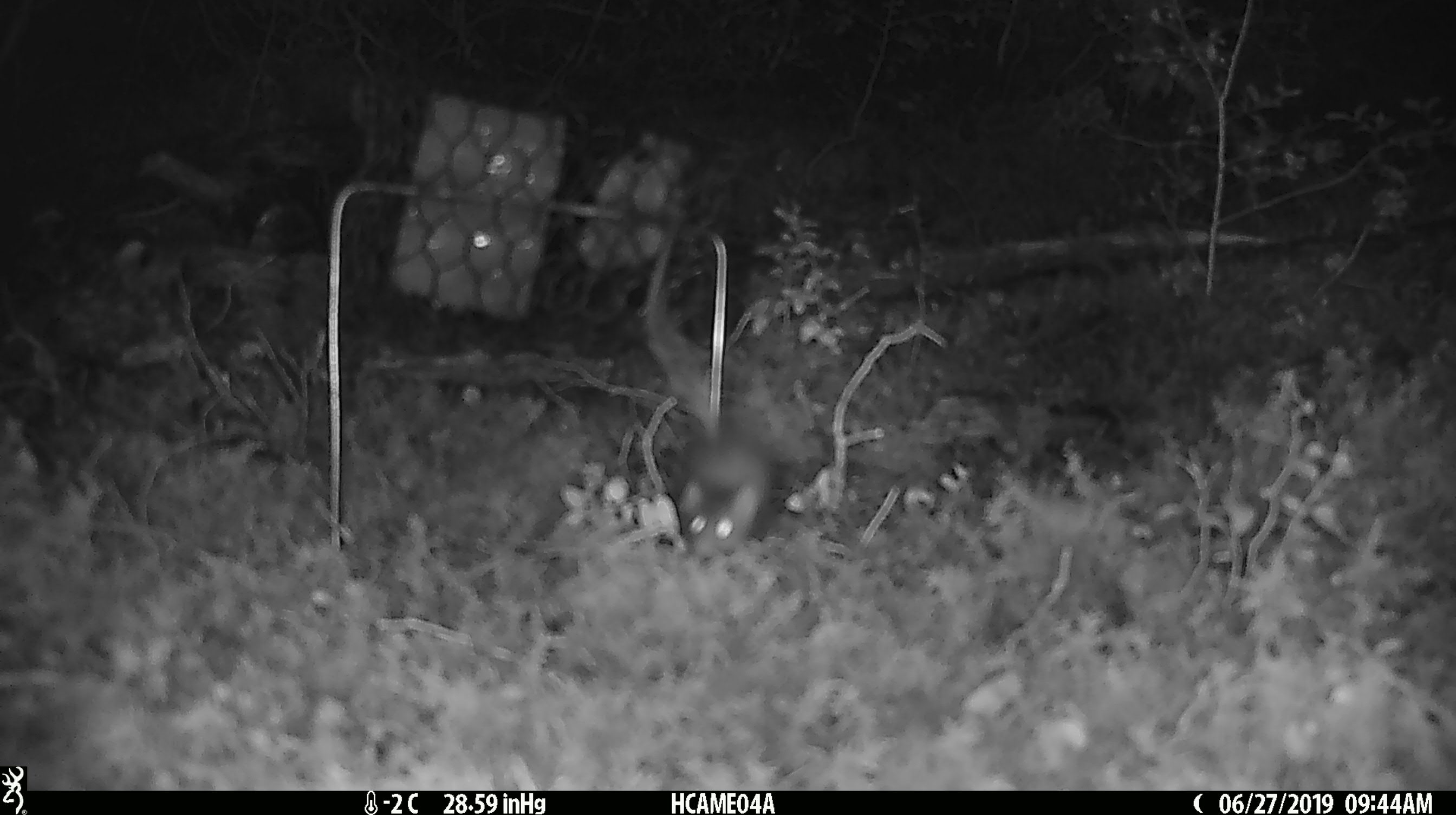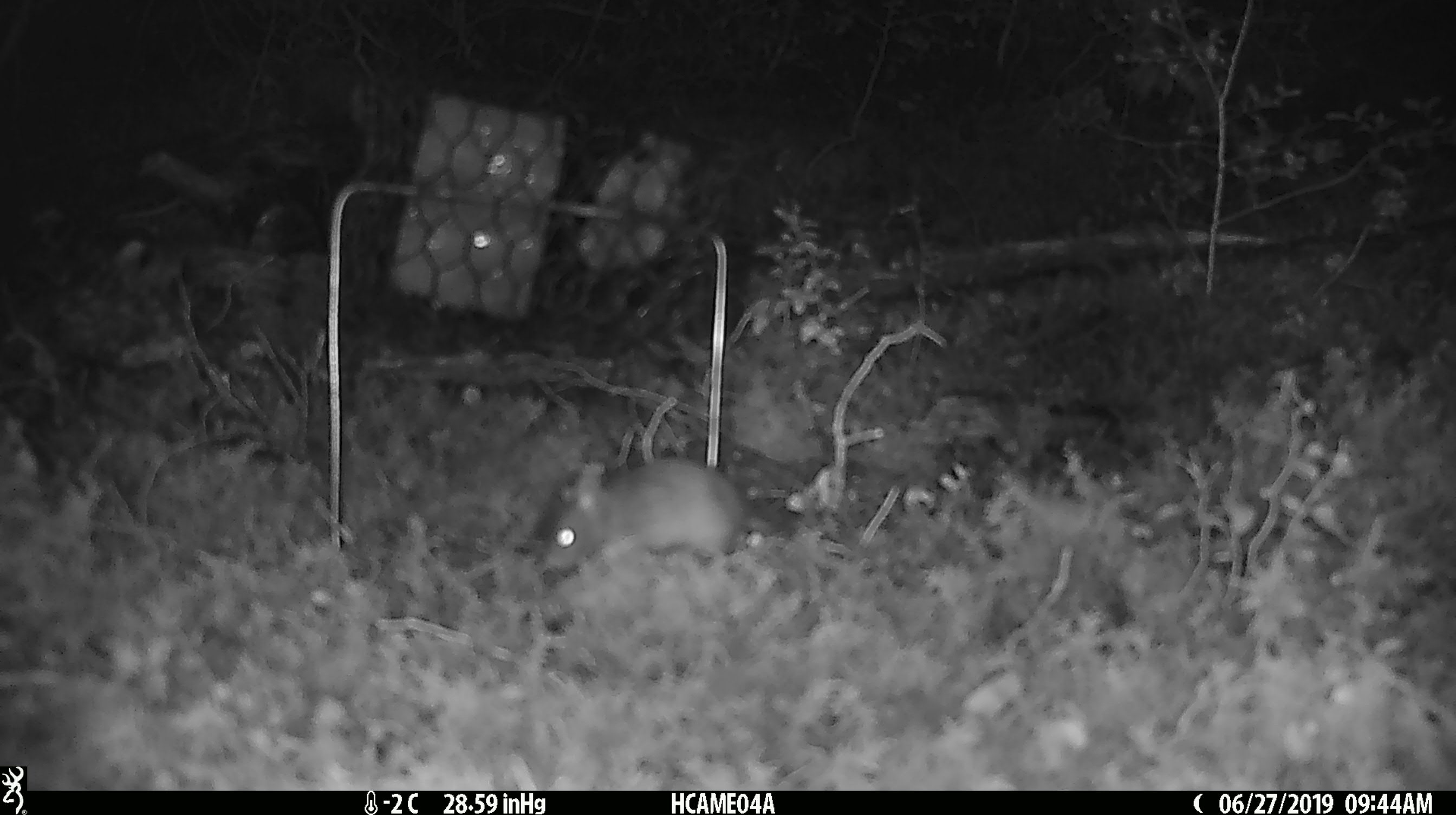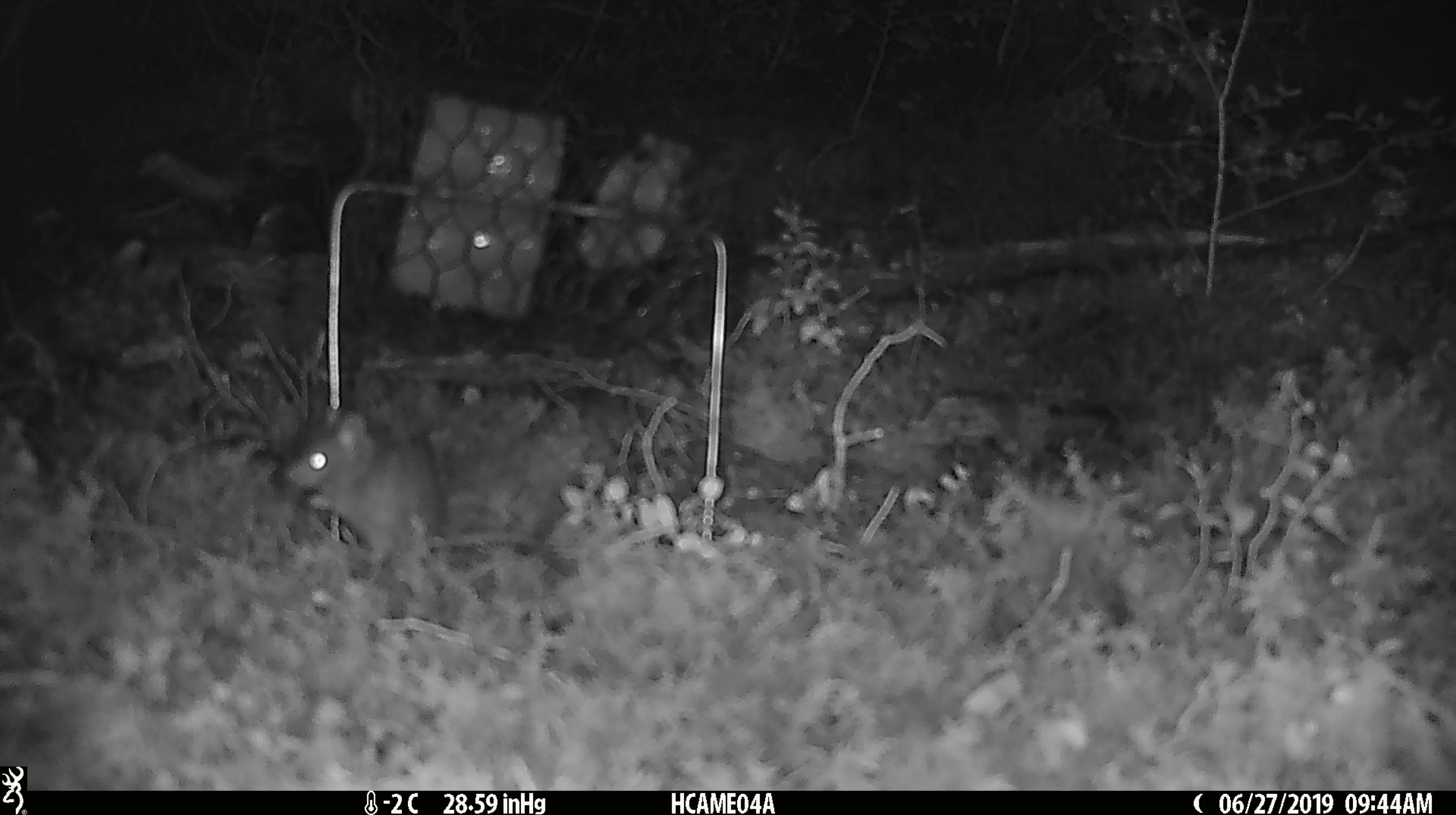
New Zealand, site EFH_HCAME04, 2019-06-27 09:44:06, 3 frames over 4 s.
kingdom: Animalia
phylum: Chordata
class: Mammalia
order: Rodentia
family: Muridae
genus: Mus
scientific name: Mus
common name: mouse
Mouse (Mus).